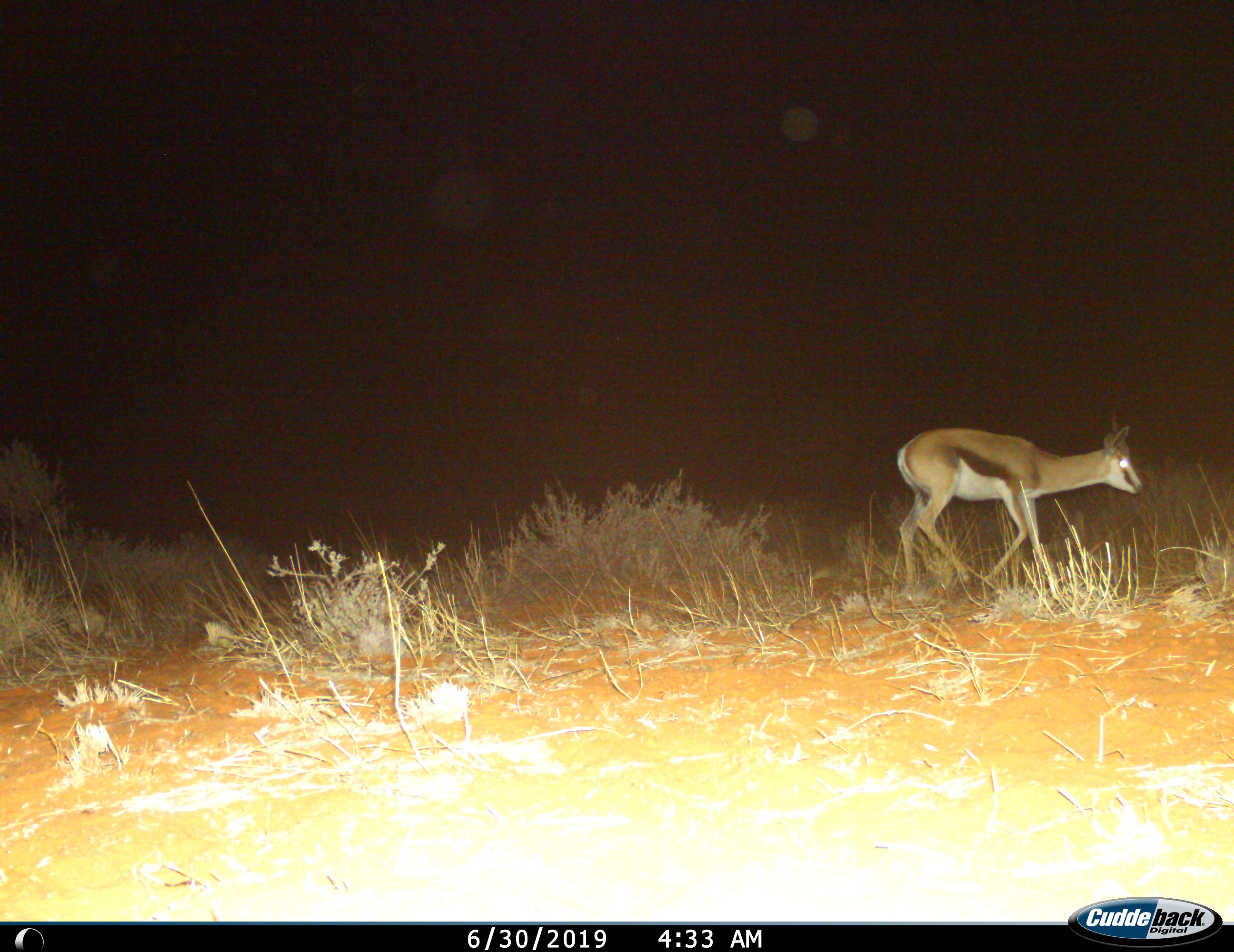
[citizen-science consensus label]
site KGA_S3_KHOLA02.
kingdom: Animalia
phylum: Chordata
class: Mammalia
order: Artiodactyla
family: Bovidae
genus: Antidorcas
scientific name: Antidorcas marsupialis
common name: springbok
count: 1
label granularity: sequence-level